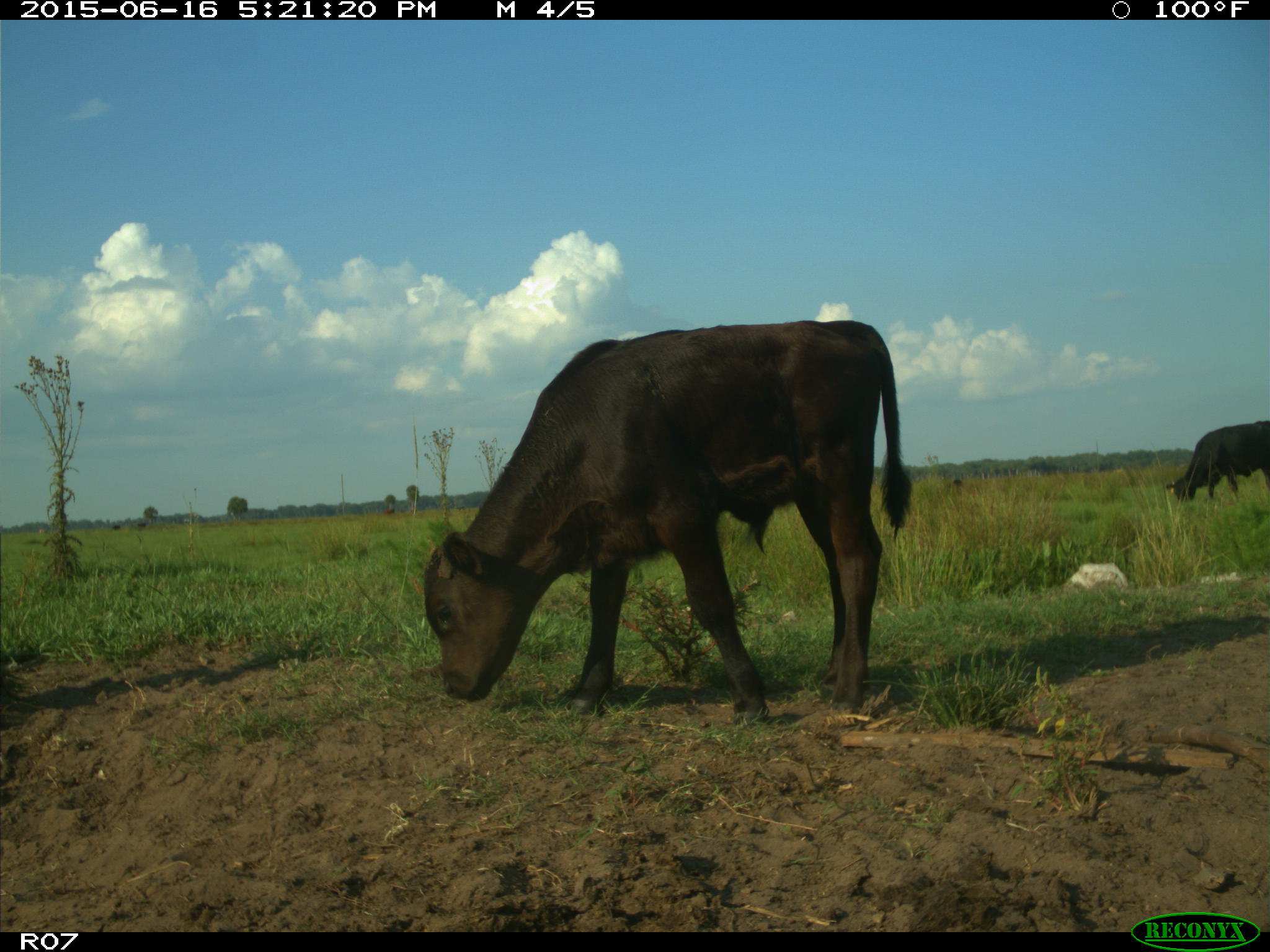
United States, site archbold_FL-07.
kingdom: Animalia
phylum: Chordata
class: Mammalia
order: Artiodactyla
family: Bovidae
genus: Bos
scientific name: Bos taurus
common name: domestic cow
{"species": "Bos taurus (domestic cow)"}